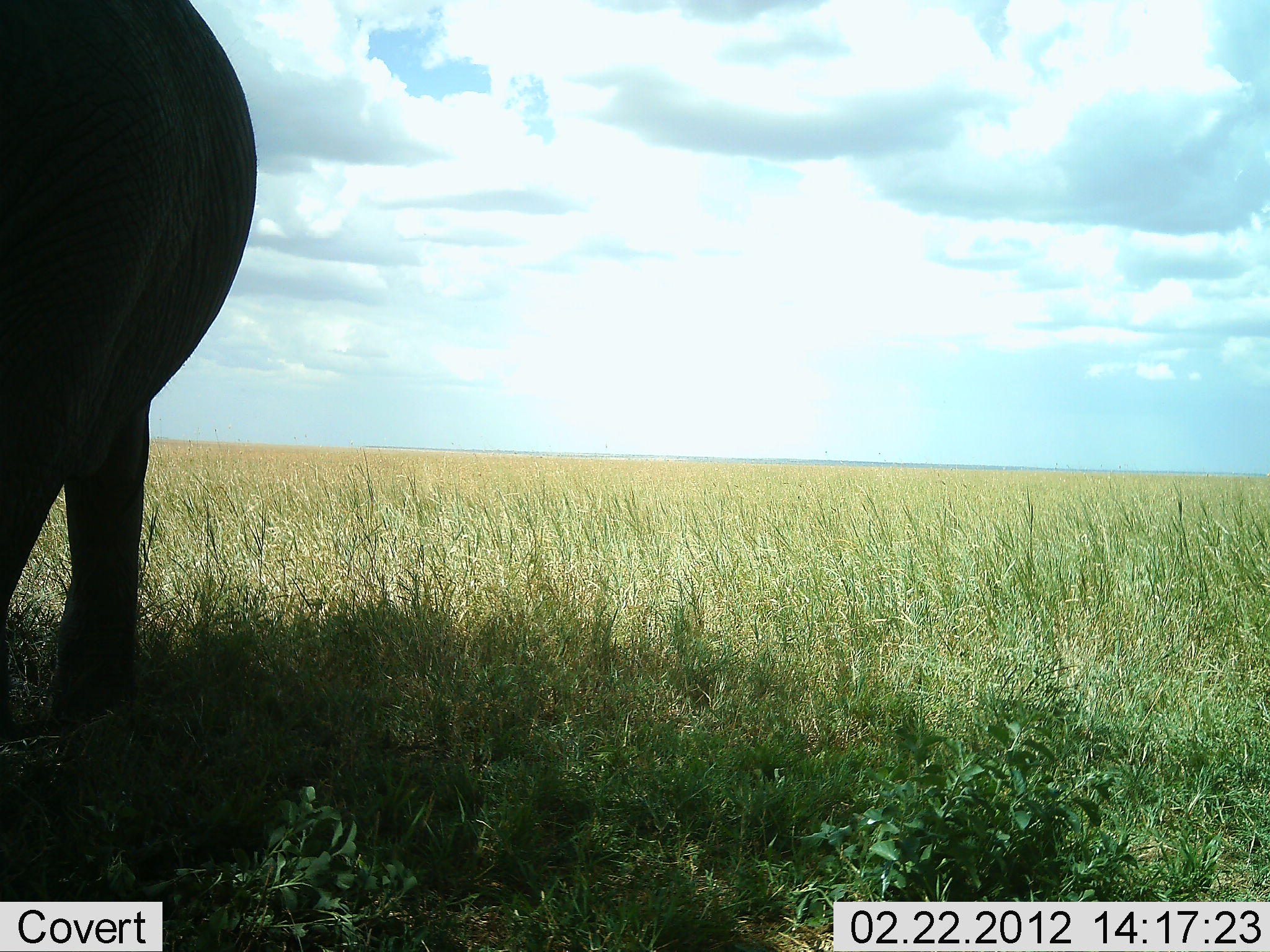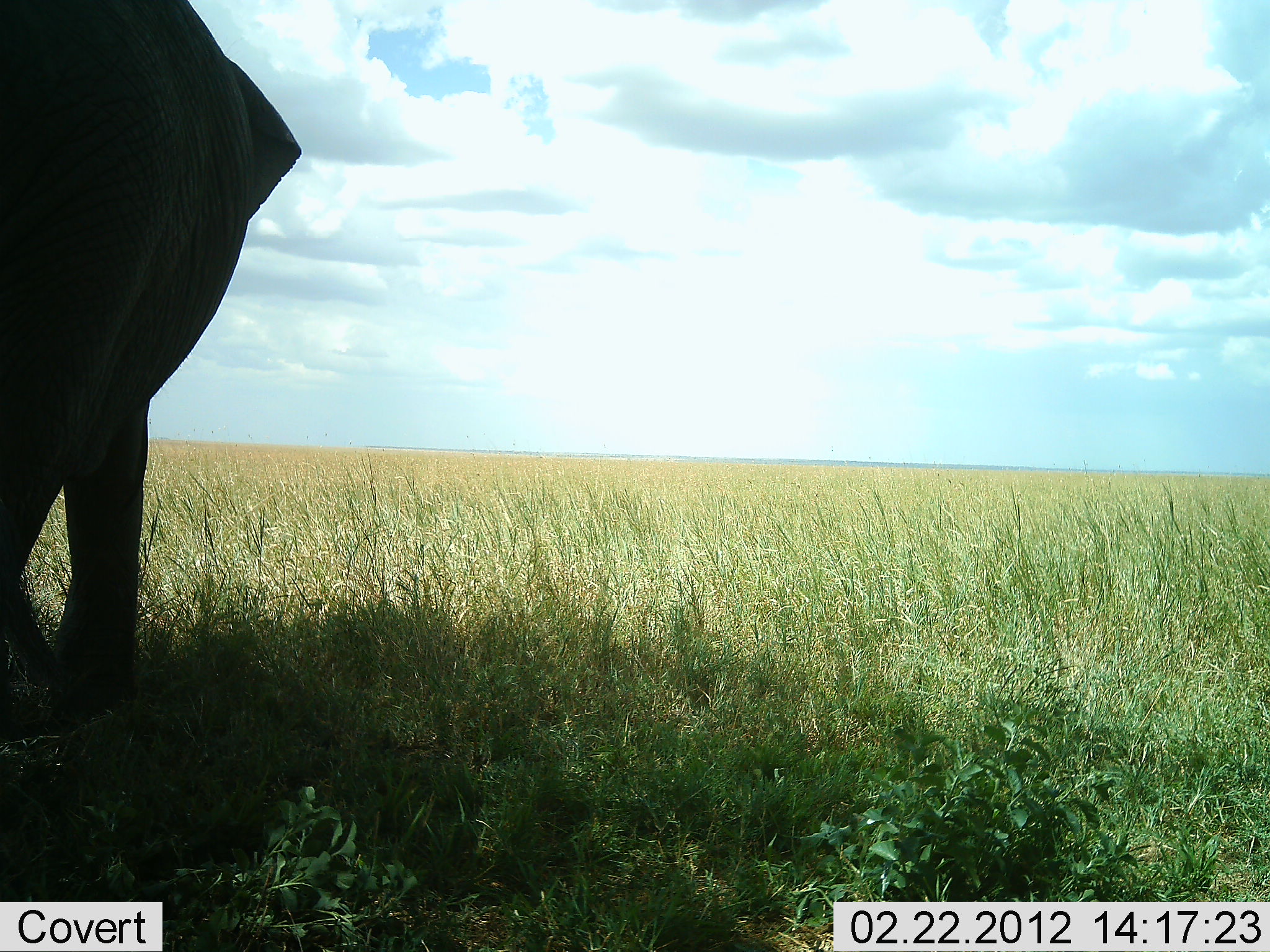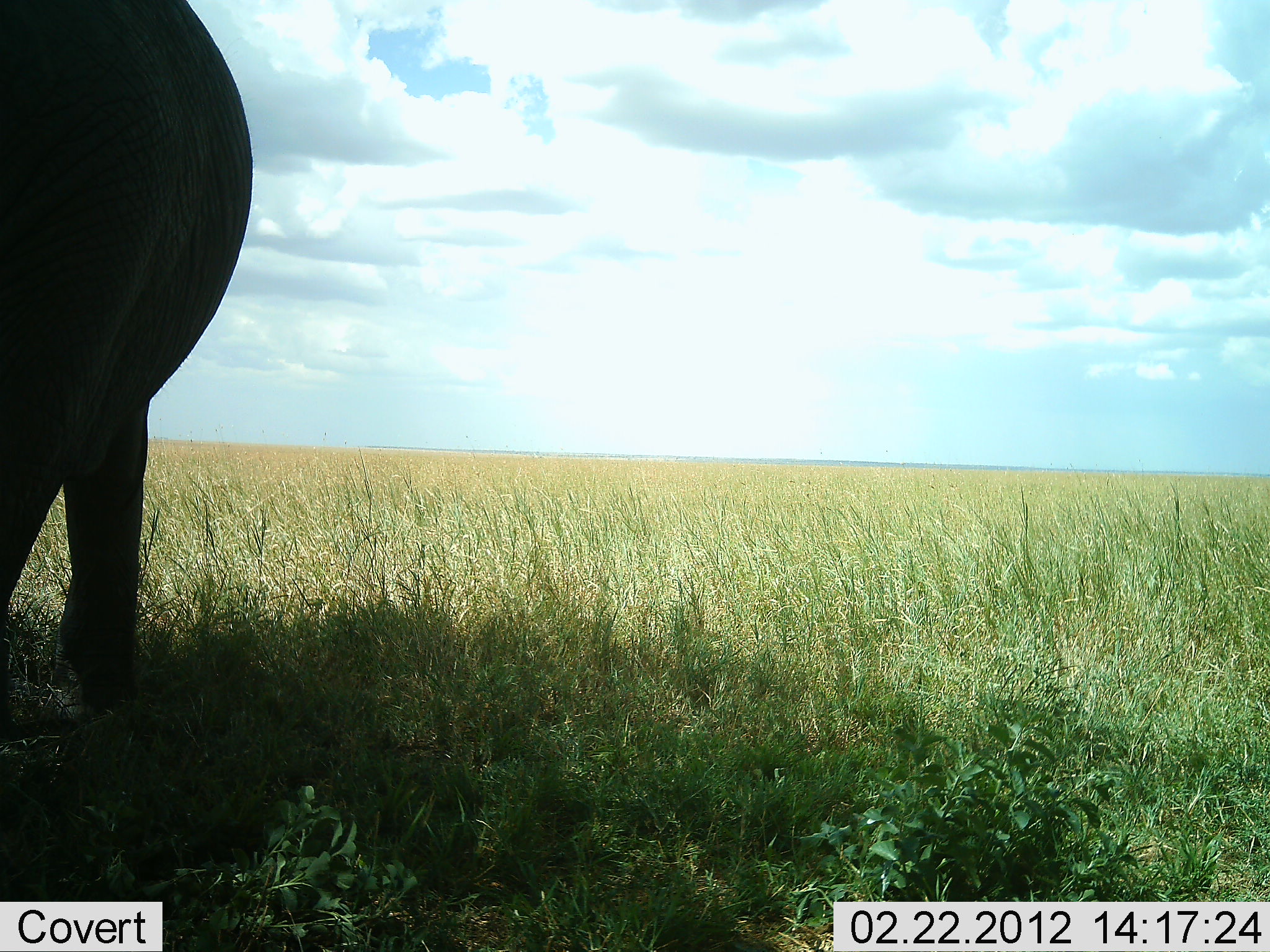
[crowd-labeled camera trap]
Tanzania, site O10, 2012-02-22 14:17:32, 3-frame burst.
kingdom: Animalia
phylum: Chordata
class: Mammalia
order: Proboscidea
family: Elephantidae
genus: Loxodonta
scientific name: Loxodonta africana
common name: african bush elephant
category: elephant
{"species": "elephant (african bush elephant) (Loxodonta africana)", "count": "1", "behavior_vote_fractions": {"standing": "85%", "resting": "0%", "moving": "8%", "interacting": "0%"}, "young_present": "0%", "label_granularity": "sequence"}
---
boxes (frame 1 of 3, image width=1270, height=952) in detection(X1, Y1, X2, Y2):
animal: detection(0, 0, 257, 745)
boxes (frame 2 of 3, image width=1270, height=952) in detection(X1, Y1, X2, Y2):
animal: detection(0, 0, 303, 737)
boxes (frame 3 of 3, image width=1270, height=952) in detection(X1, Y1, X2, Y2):
animal: detection(0, 0, 254, 743)